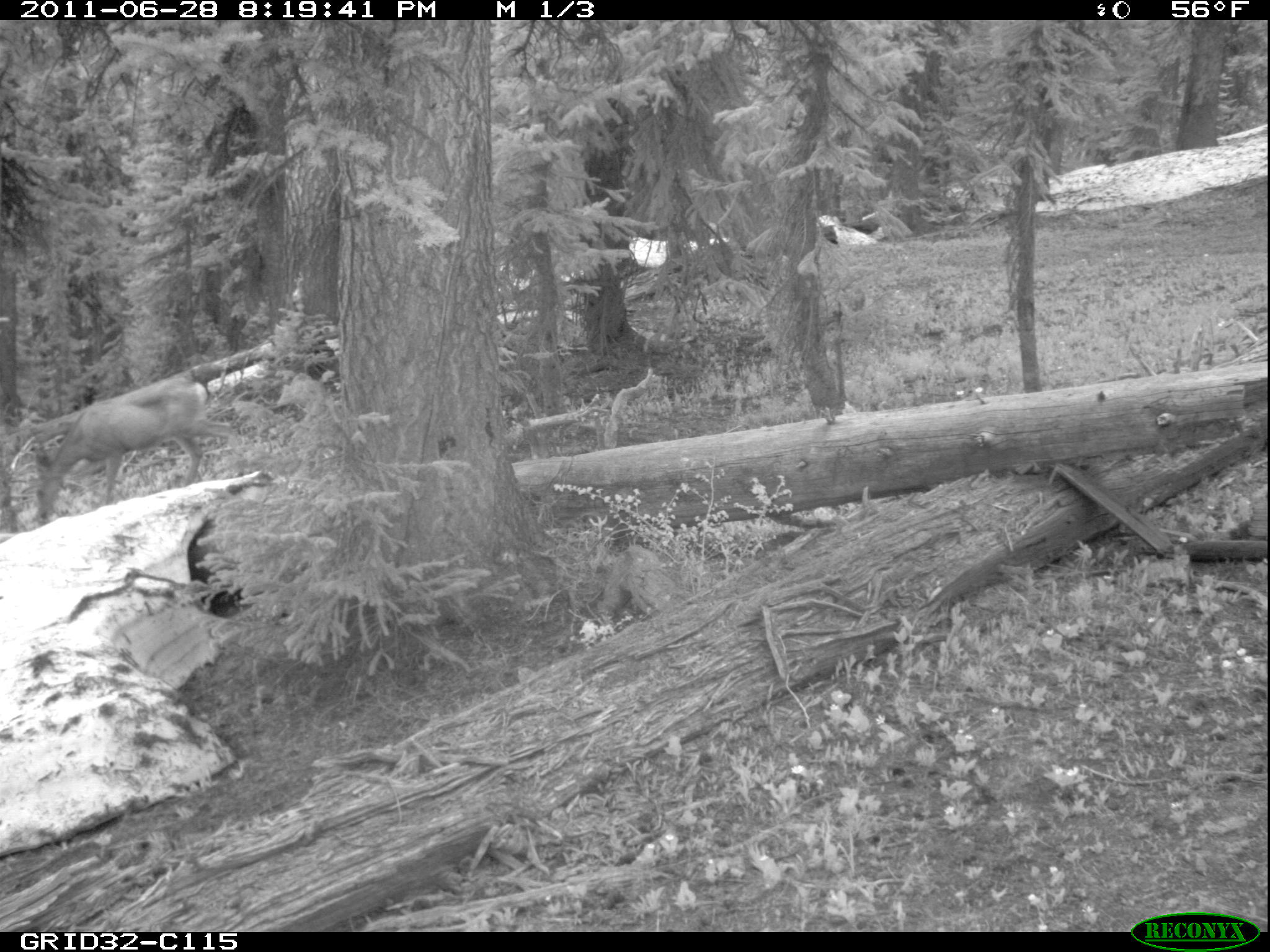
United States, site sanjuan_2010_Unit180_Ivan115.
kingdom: Animalia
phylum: Chordata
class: Mammalia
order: Artiodactyla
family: Cervidae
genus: Odocoileus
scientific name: Odocoileus hemionus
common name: mule deer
Odocoileus hemionus (mule deer).